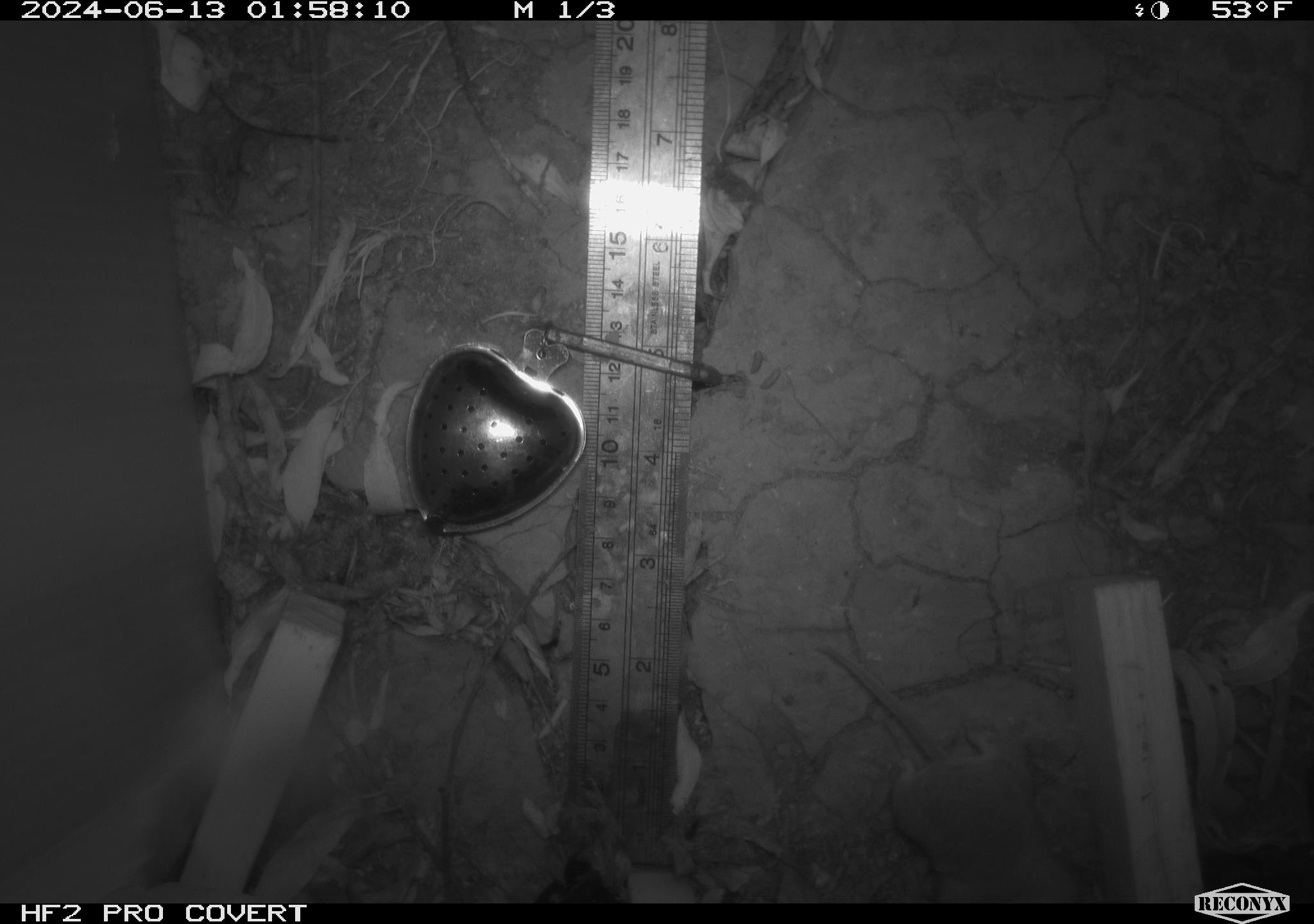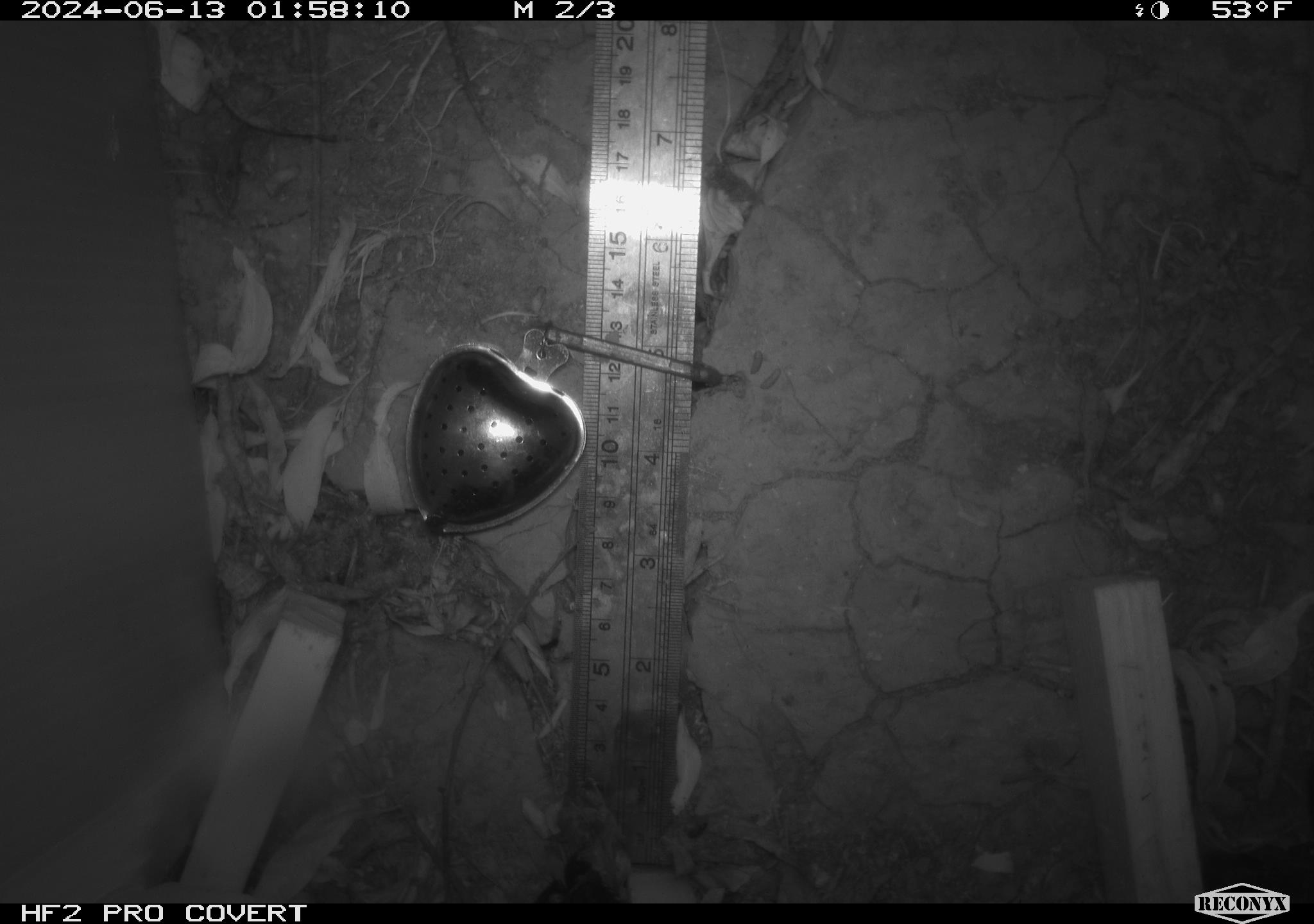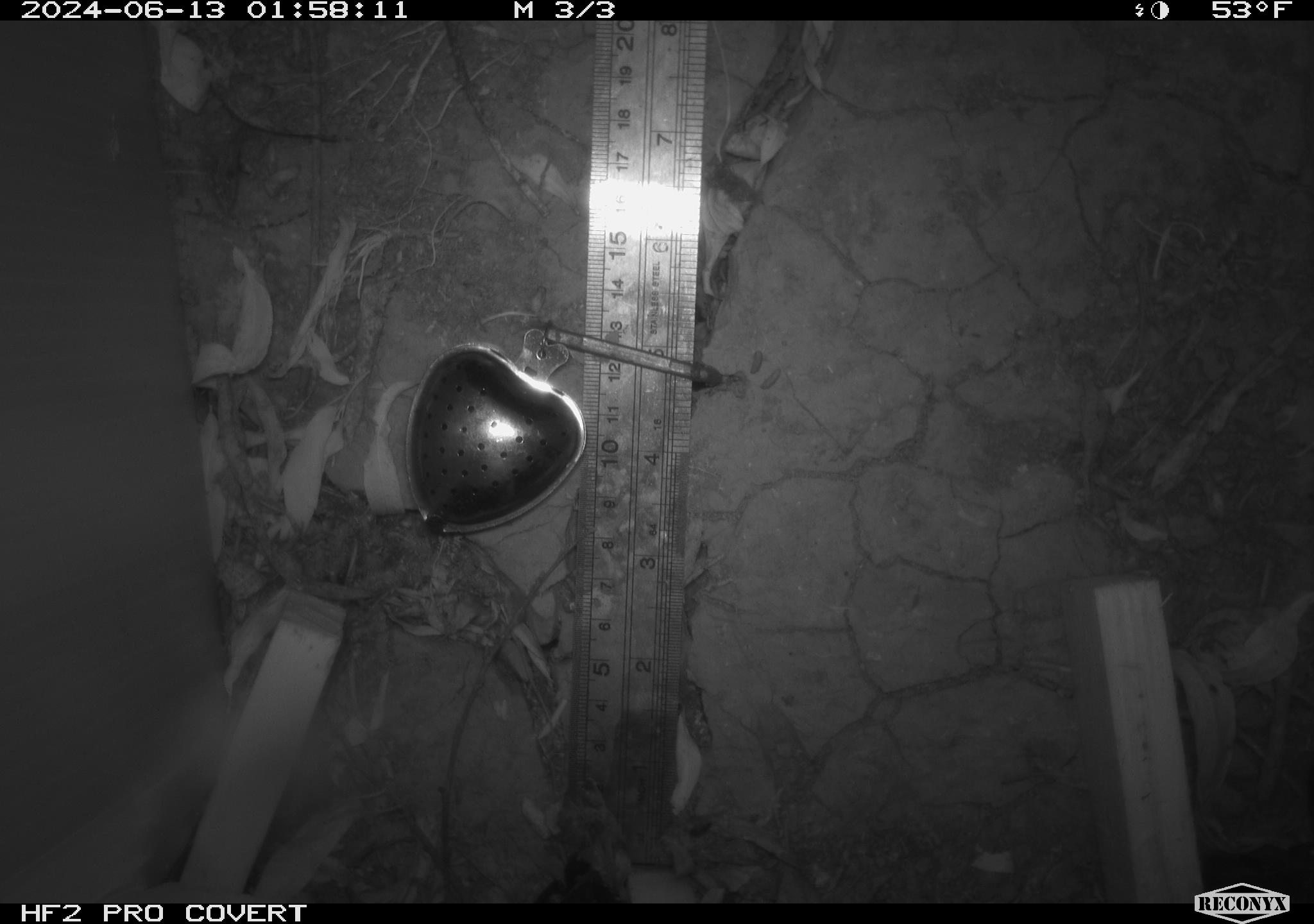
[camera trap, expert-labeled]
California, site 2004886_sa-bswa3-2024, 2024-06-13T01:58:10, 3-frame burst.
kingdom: Animalia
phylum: Chordata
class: Mammalia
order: Rodentia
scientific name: Rodentia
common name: mouse species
Mouse species (Rodentia).